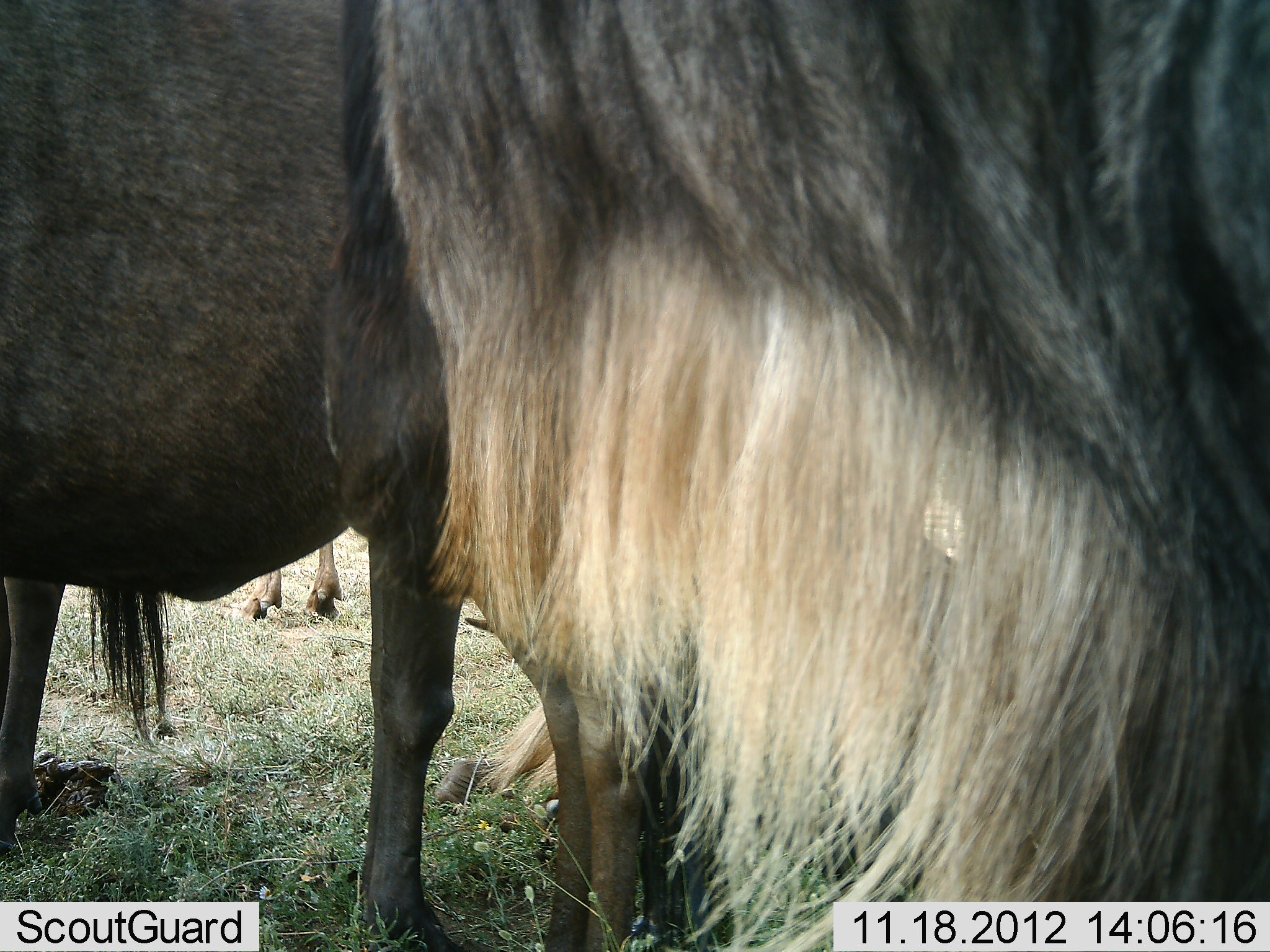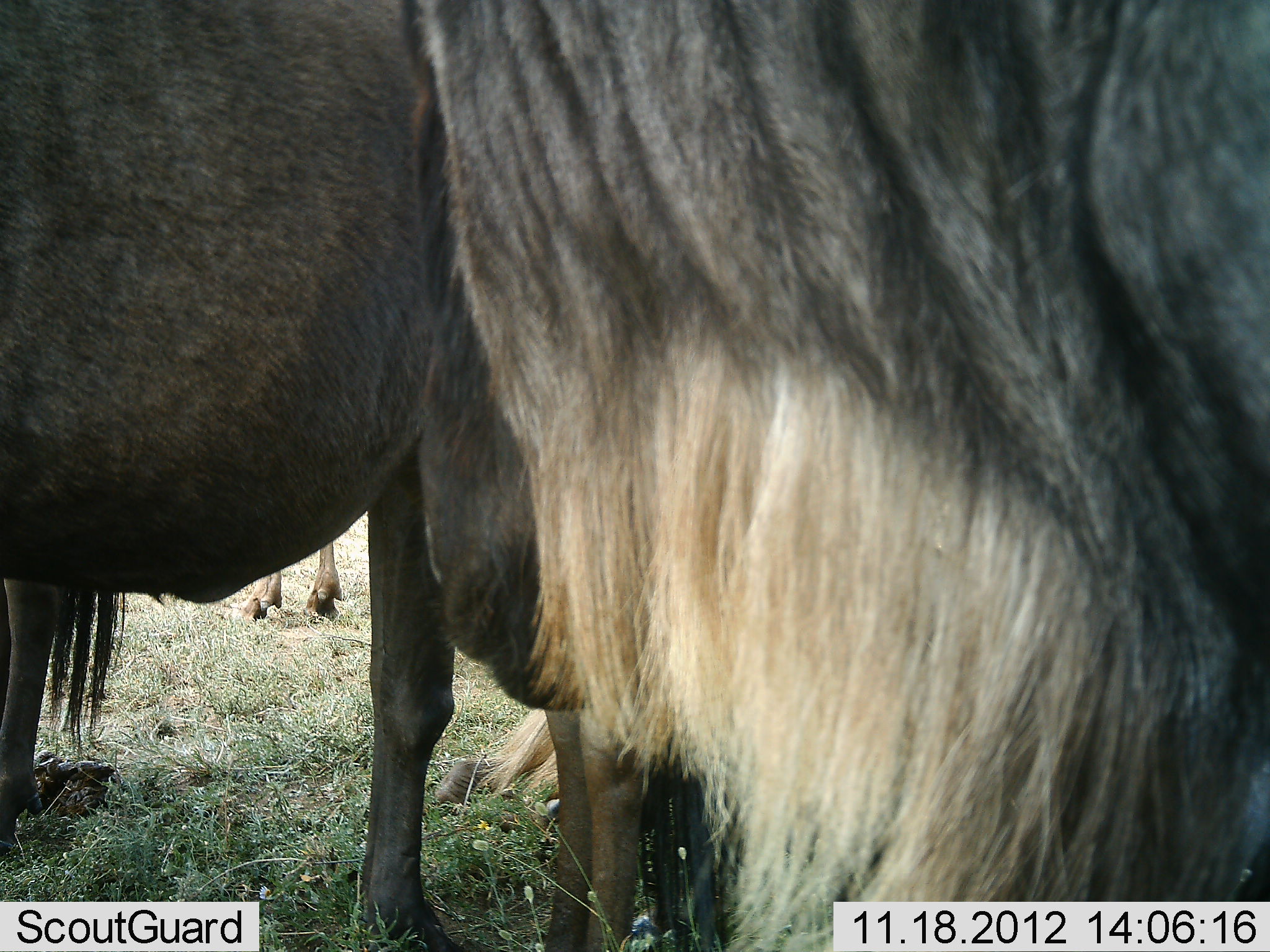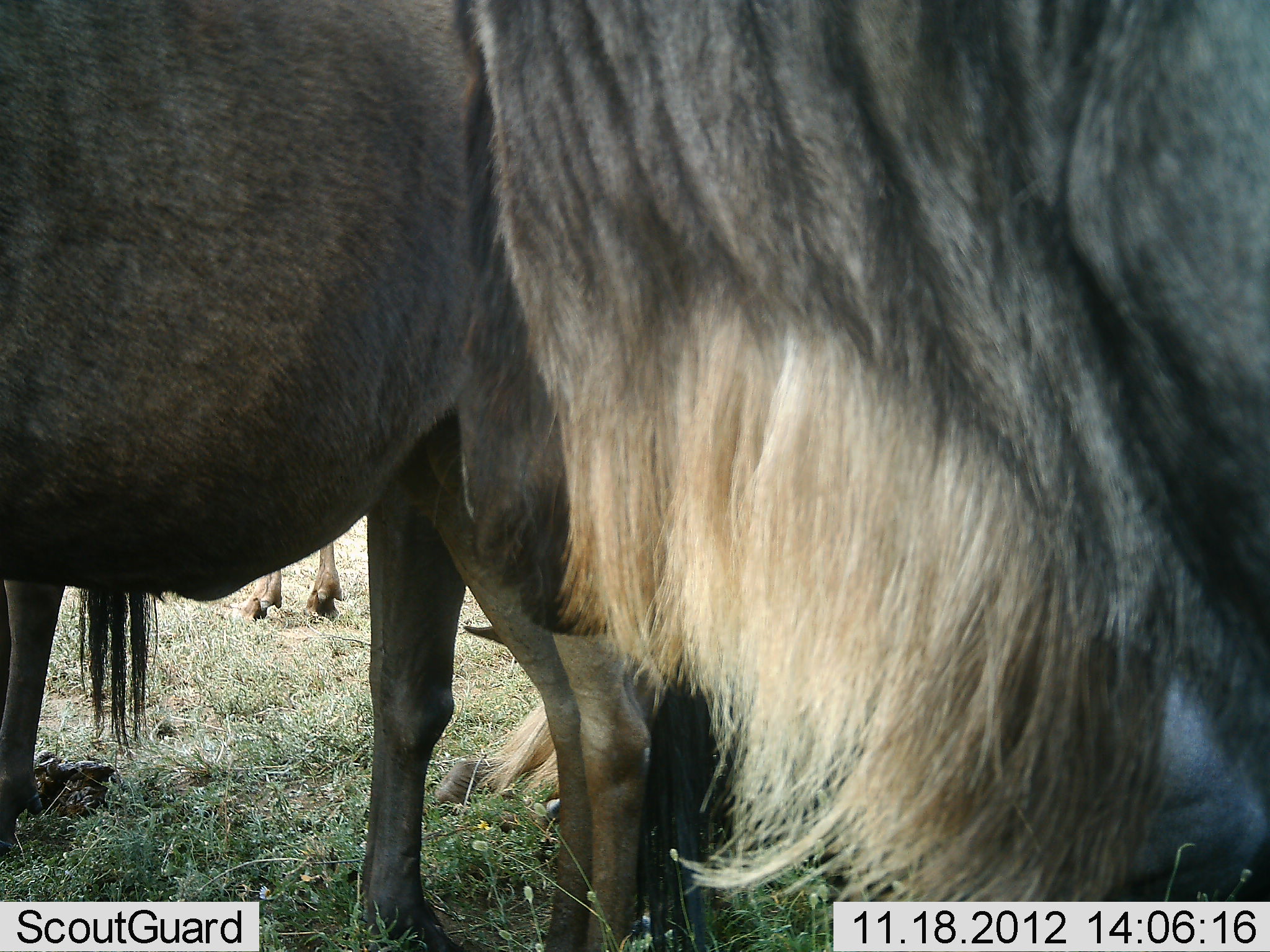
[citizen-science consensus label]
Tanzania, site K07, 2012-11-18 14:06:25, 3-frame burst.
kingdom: Animalia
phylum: Chordata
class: Mammalia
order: Artiodactyla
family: Bovidae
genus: Connochaetes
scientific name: Connochaetes taurinus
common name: blue wildebeest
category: wildebeest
Wildebeest (blue wildebeest) (Connochaetes taurinus), count 4. Behavior (volunteer vote fractions): standing 90%, resting 40%, moving 10%, interacting 10%. Young present (vote fraction): 0%. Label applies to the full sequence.